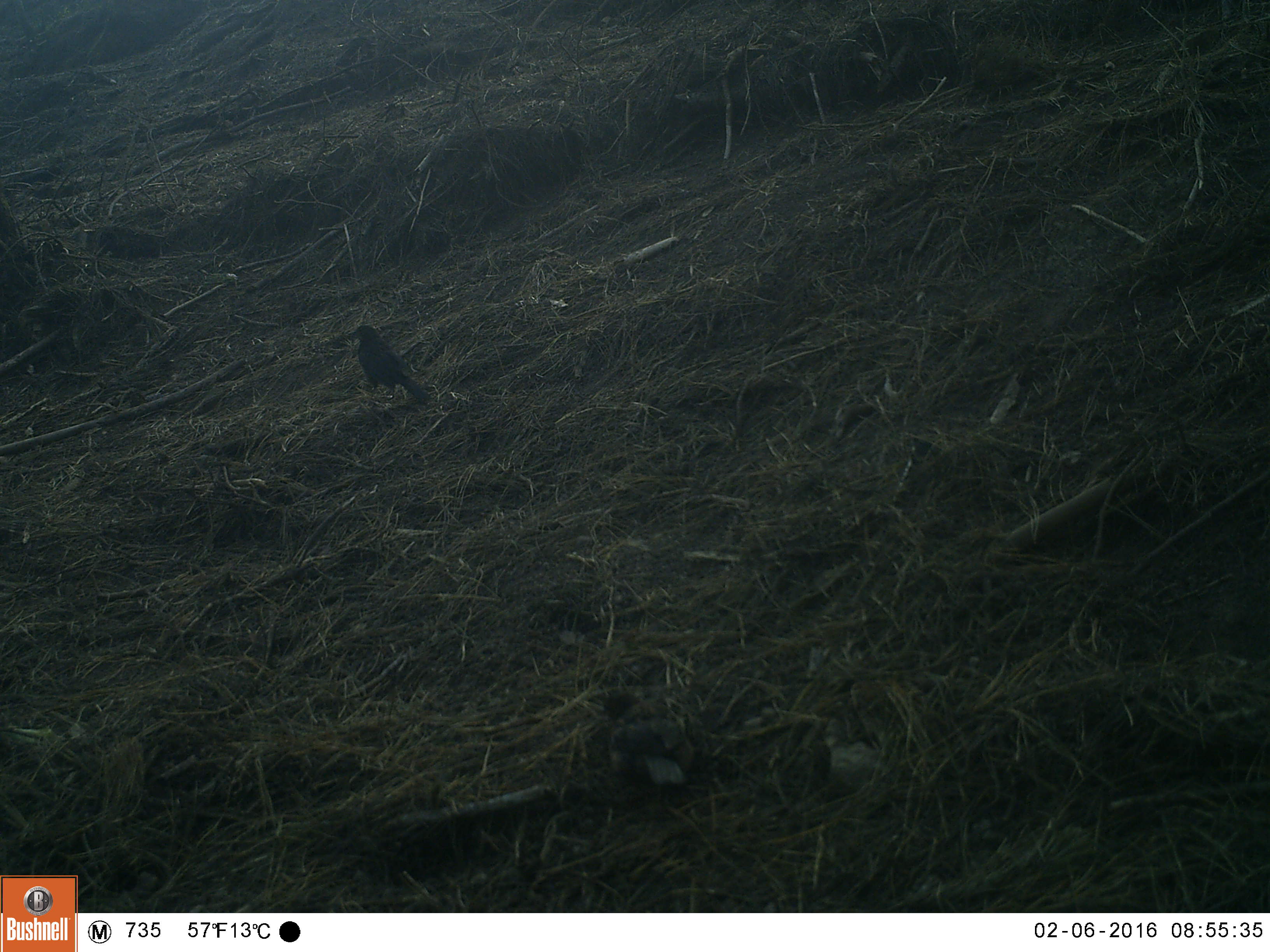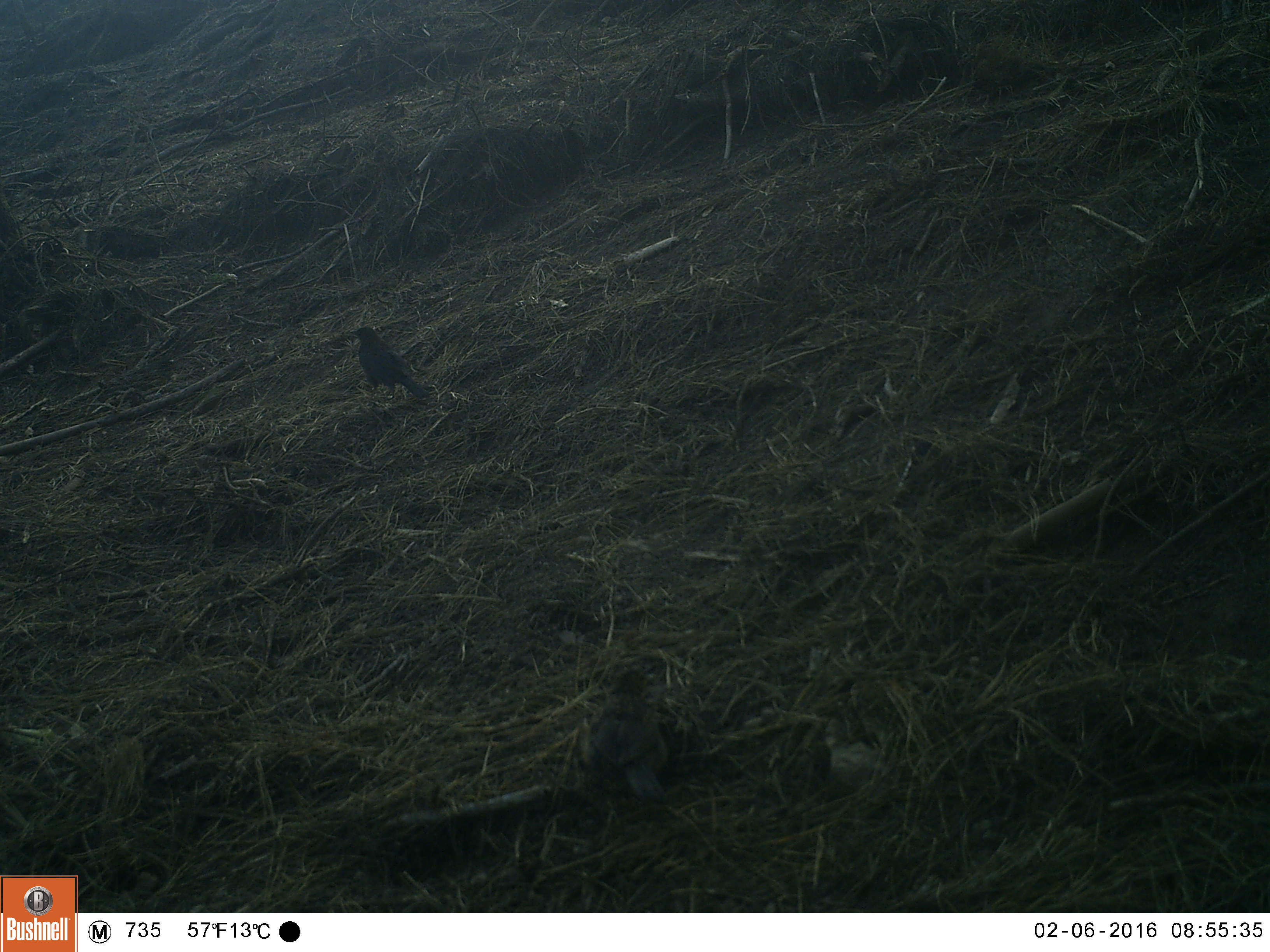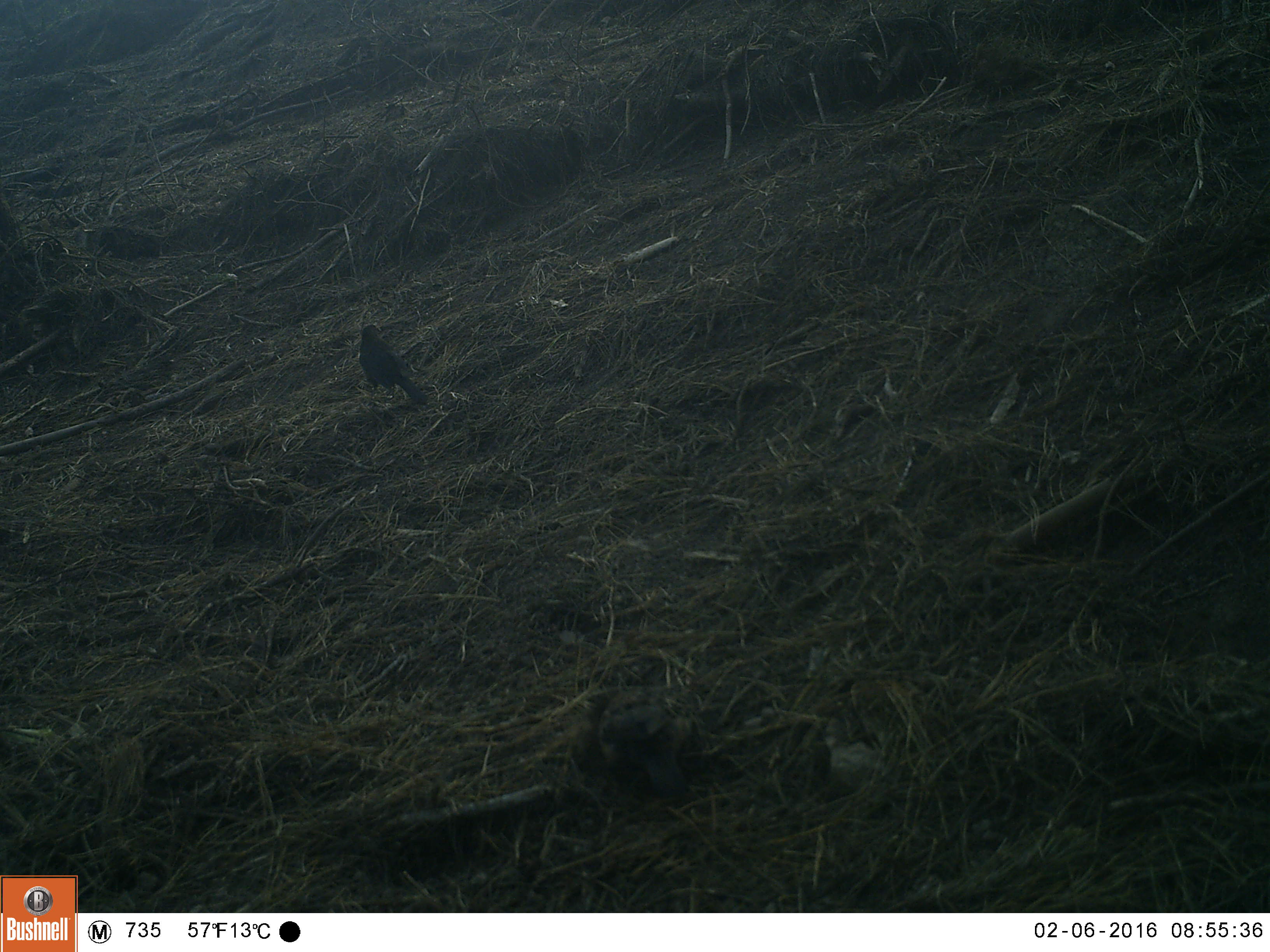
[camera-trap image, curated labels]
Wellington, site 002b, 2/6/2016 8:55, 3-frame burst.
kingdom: Animalia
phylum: Chordata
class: Aves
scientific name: Aves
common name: bird